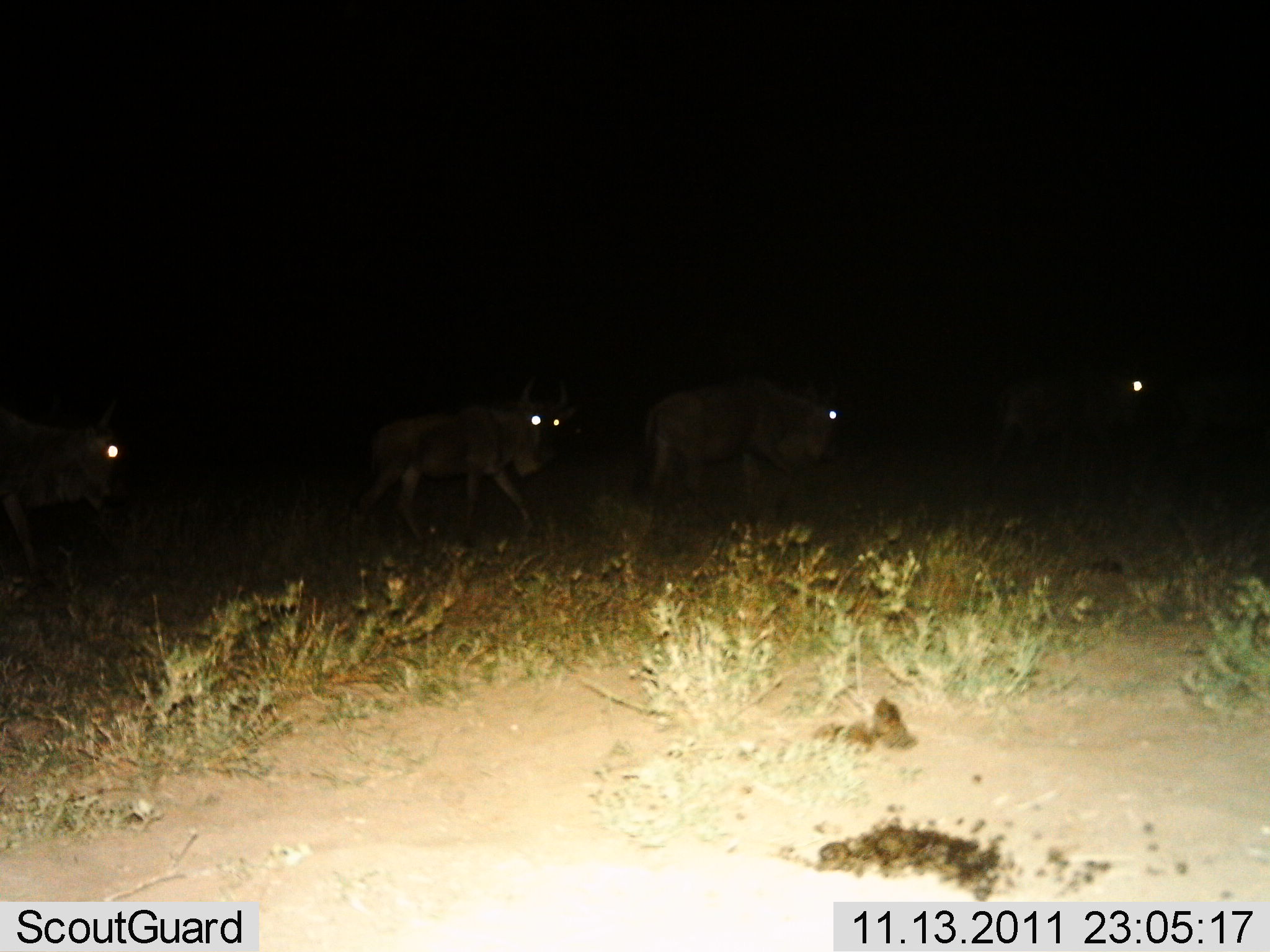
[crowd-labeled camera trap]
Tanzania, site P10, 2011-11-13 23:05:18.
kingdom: Animalia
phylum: Chordata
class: Mammalia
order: Artiodactyla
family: Bovidae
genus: Connochaetes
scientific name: Connochaetes taurinus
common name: blue wildebeest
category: wildebeest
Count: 4.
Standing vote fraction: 8%.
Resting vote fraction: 0%.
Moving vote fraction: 92%.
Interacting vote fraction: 0%.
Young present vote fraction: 0%.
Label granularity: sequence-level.